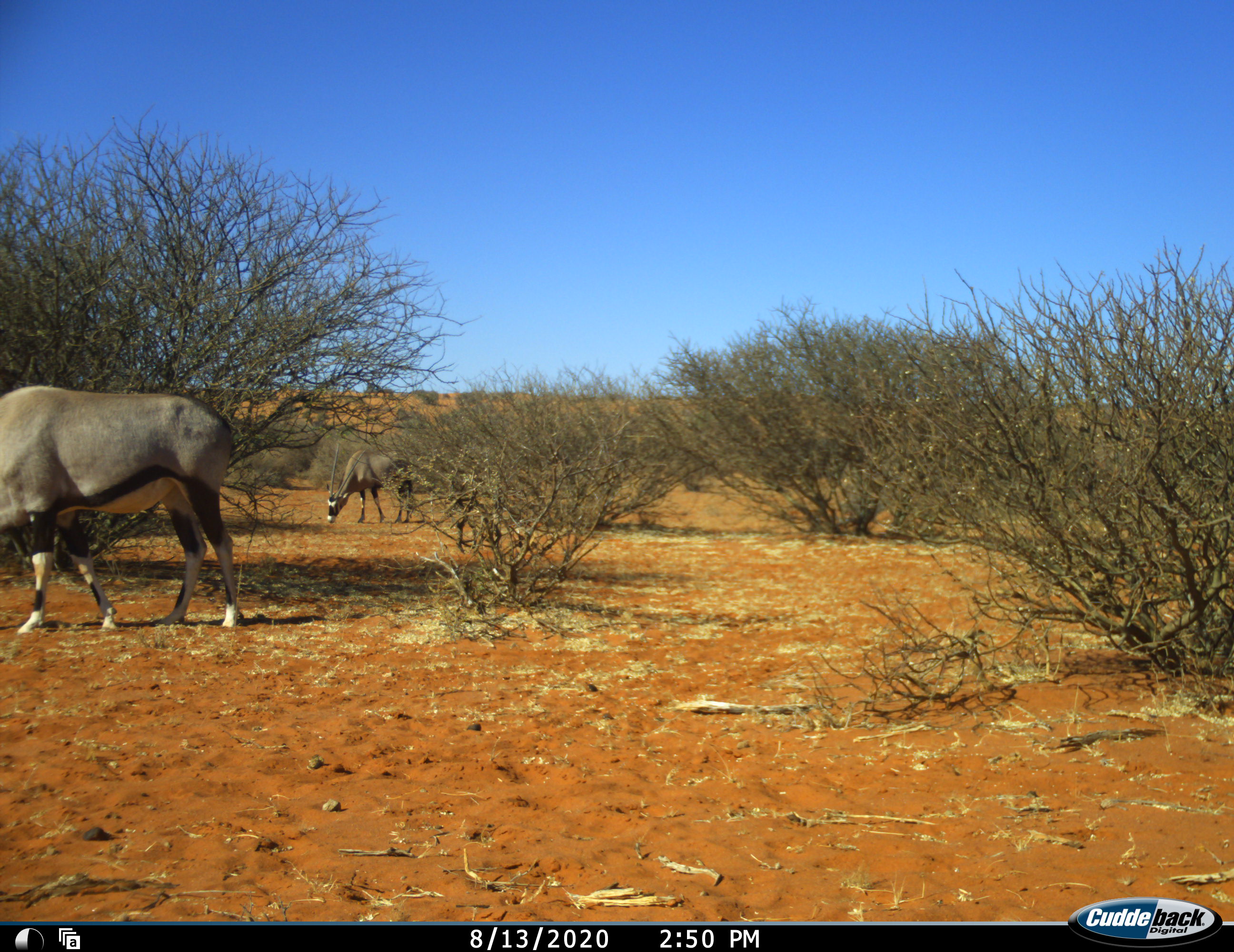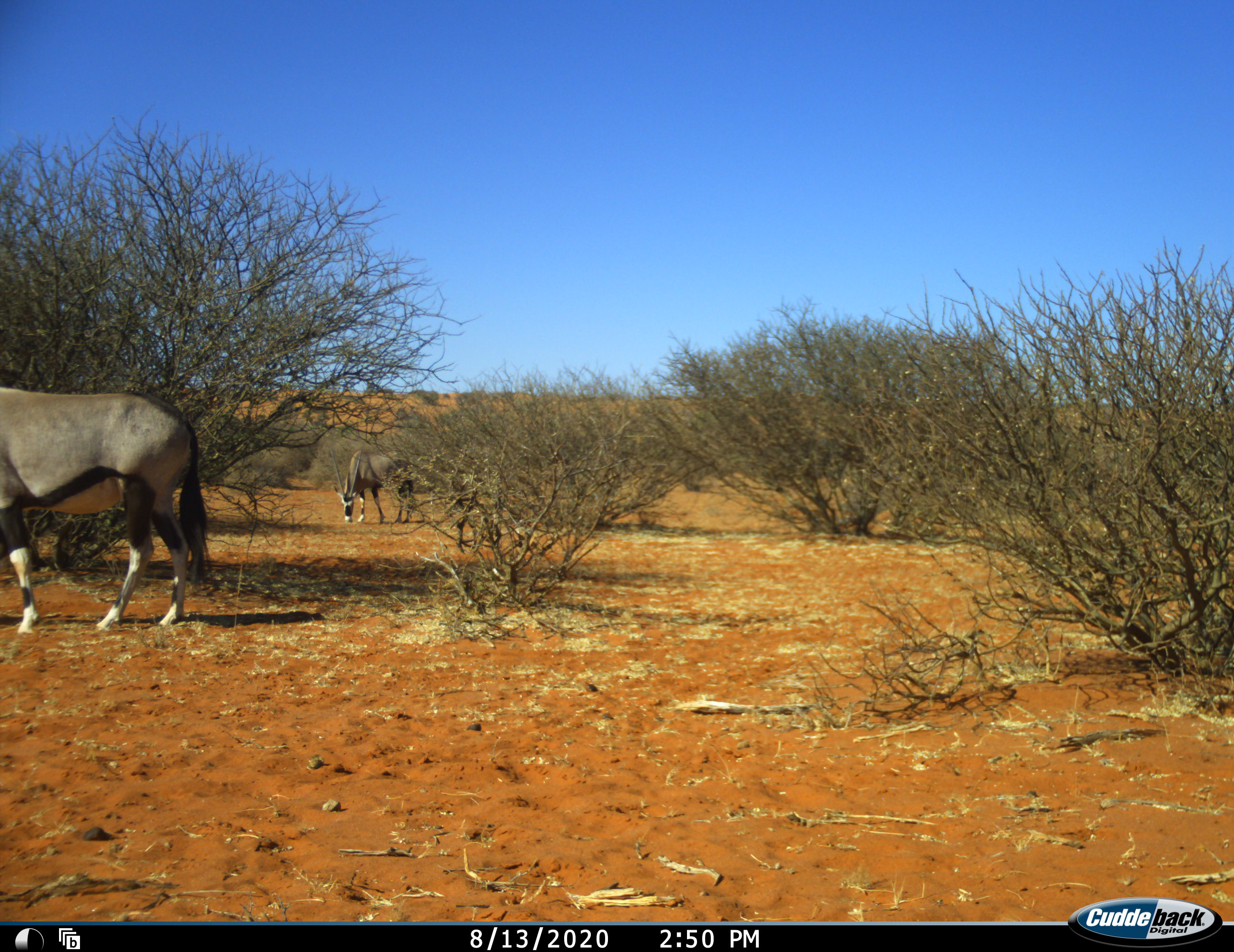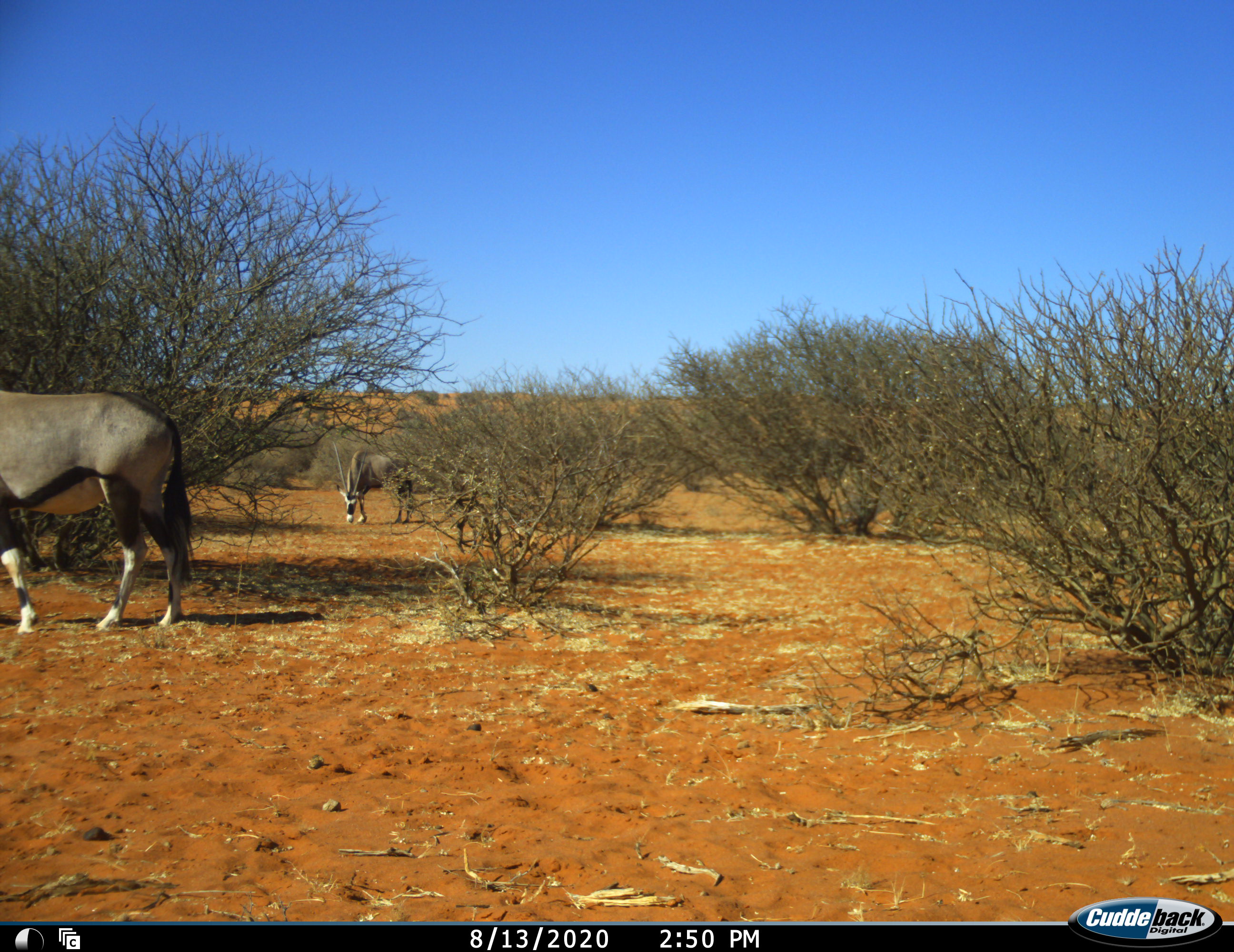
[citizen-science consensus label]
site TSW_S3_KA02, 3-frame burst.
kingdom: Animalia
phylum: Chordata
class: Mammalia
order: Artiodactyla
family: Bovidae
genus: Oryx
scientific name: Oryx gazella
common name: gemsbok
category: oryx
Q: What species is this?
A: Oryx (gemsbok) (Oryx gazella).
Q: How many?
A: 2.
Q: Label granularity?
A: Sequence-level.